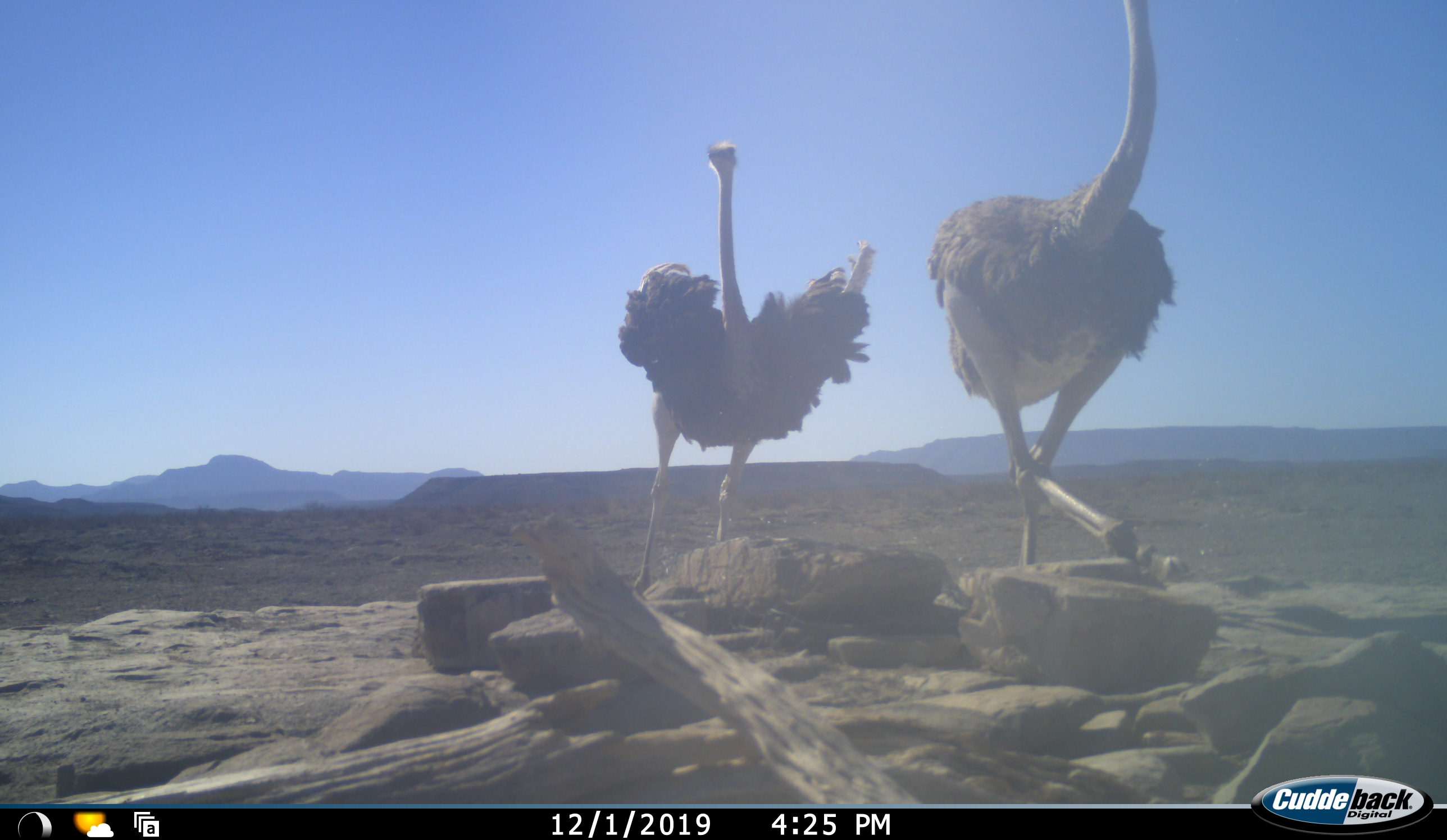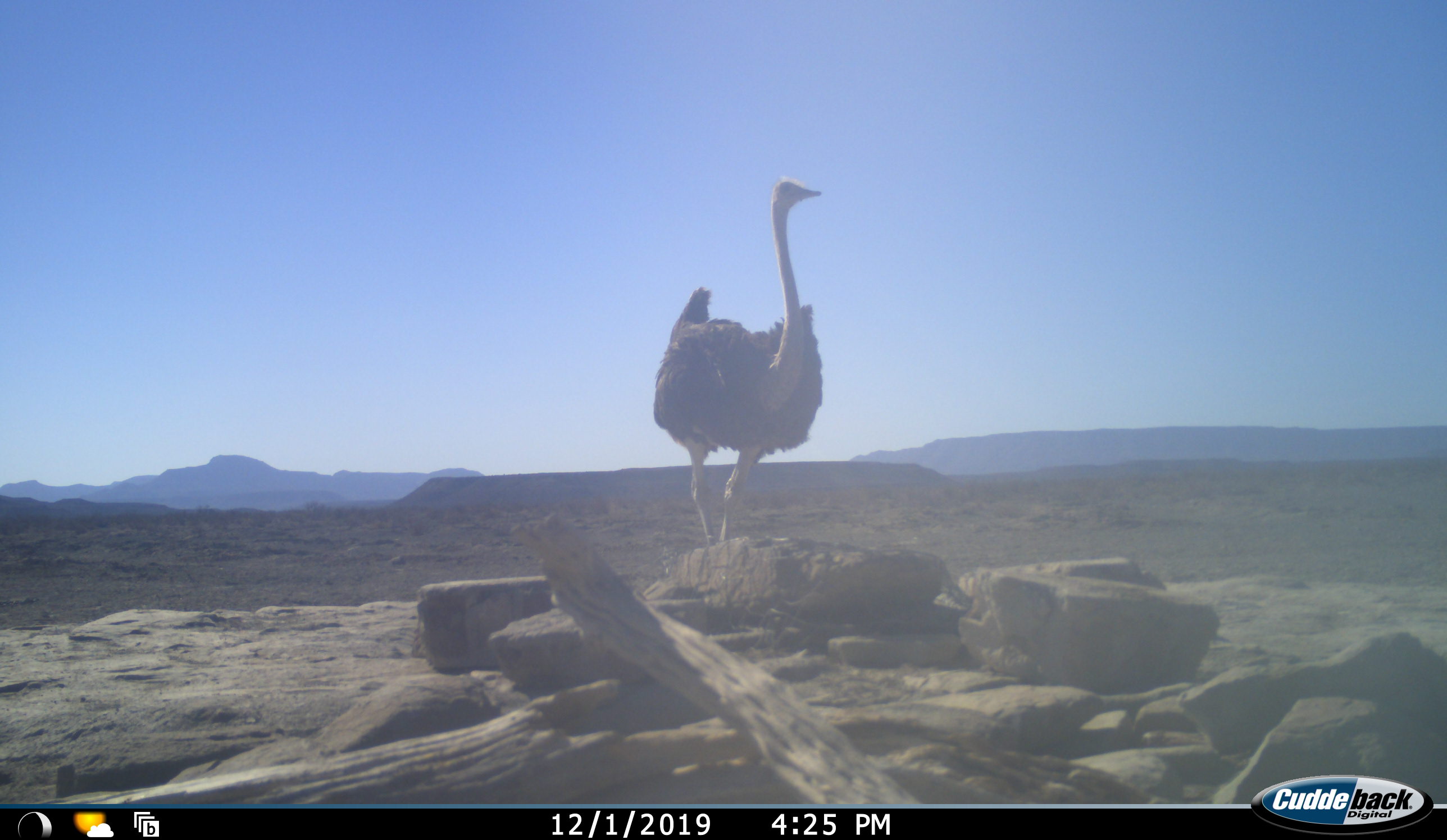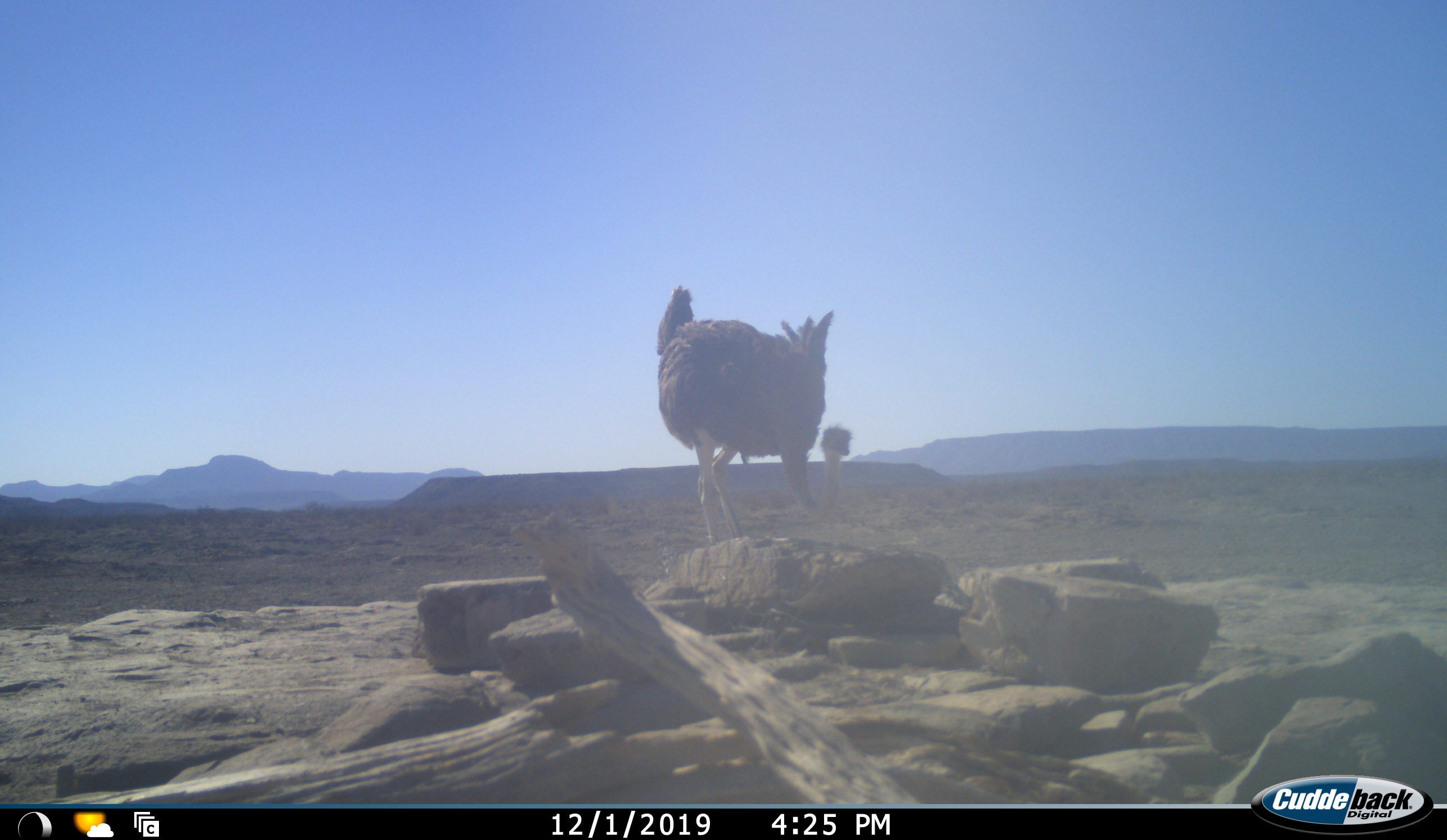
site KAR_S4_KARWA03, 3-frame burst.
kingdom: Animalia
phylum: Chordata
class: Aves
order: Struthioniformes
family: Struthionidae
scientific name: Struthionidae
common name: ostrich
Ostrich (Struthionidae), count 2. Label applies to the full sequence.